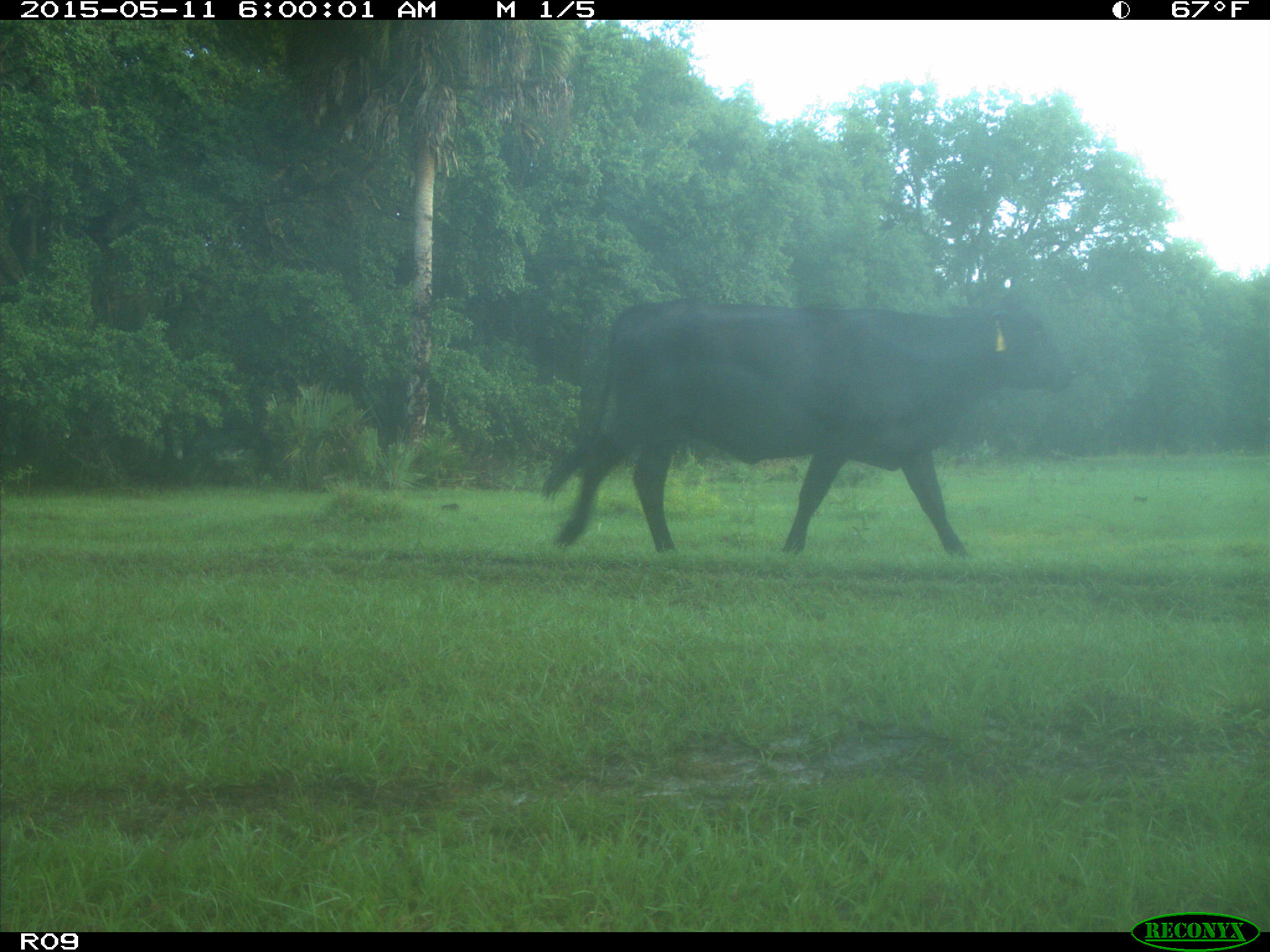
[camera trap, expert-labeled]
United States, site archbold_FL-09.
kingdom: Animalia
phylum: Chordata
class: Mammalia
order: Artiodactyla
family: Bovidae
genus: Bos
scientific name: Bos taurus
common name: domestic cow